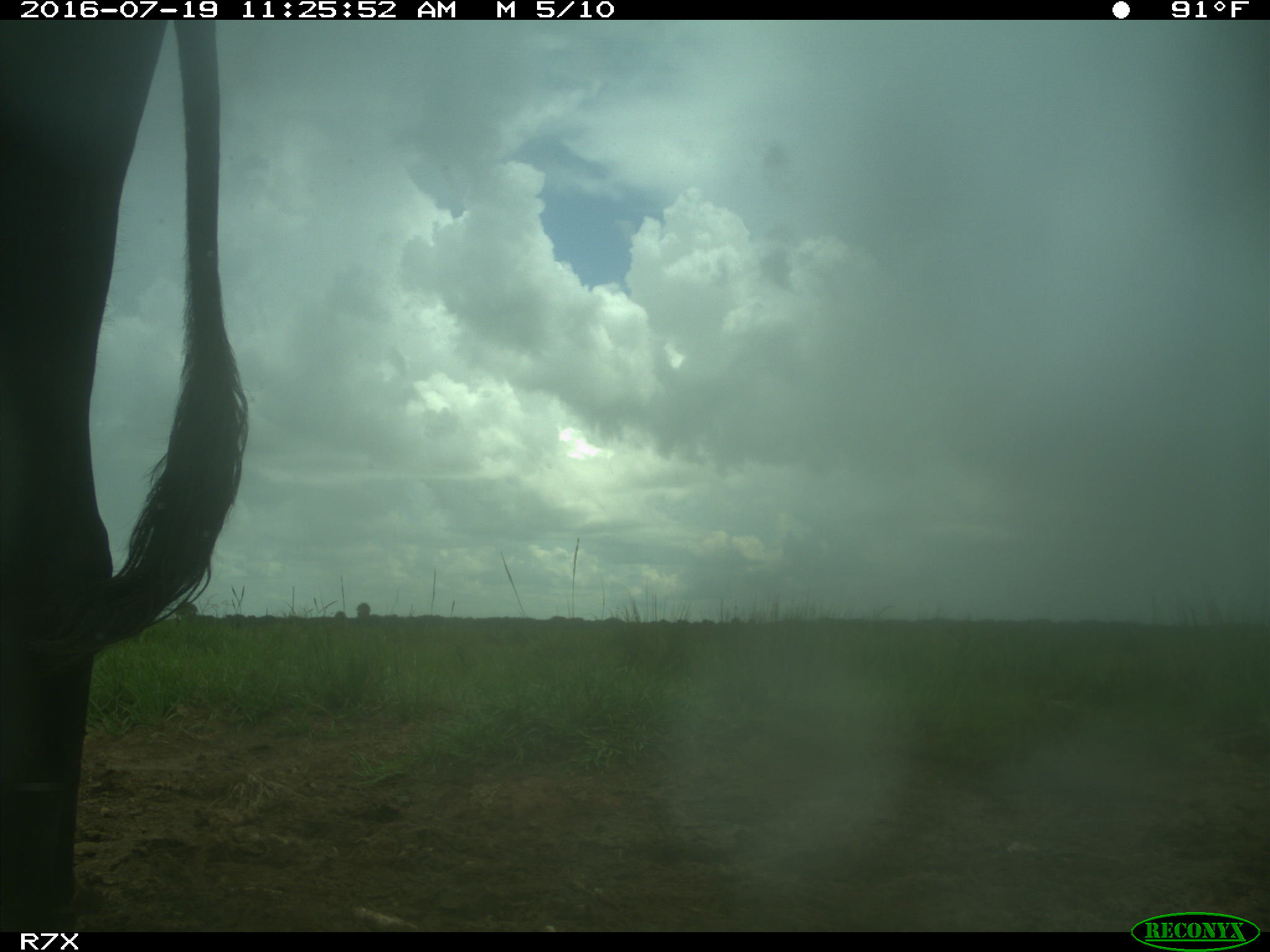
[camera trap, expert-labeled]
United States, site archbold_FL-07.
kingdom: Animalia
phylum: Chordata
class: Mammalia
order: Artiodactyla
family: Bovidae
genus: Bos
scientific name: Bos taurus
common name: domestic cow